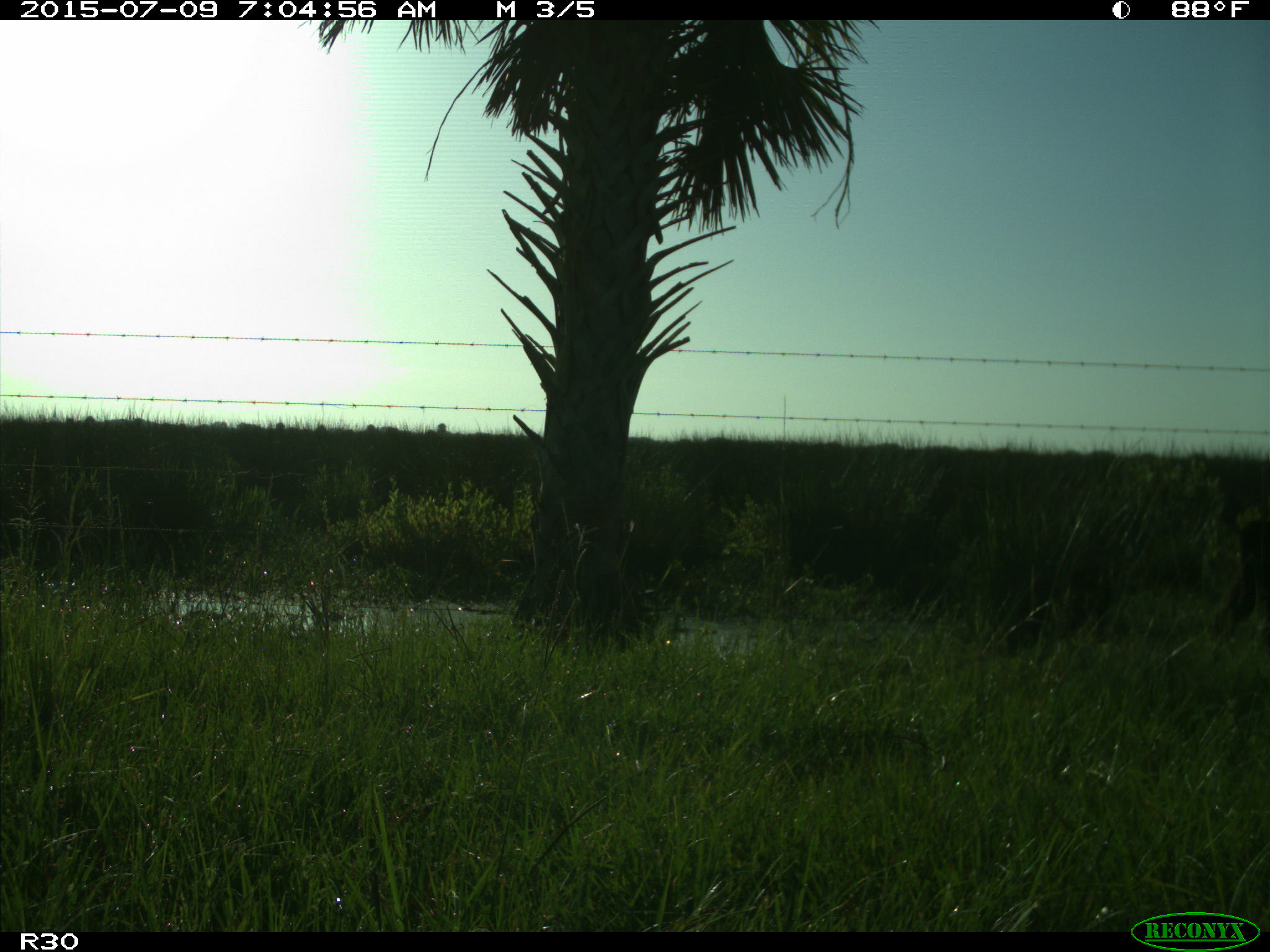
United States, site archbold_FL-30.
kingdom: Animalia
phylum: Chordata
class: Mammalia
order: Artiodactyla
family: Bovidae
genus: Bos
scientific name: Bos taurus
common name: domestic cow